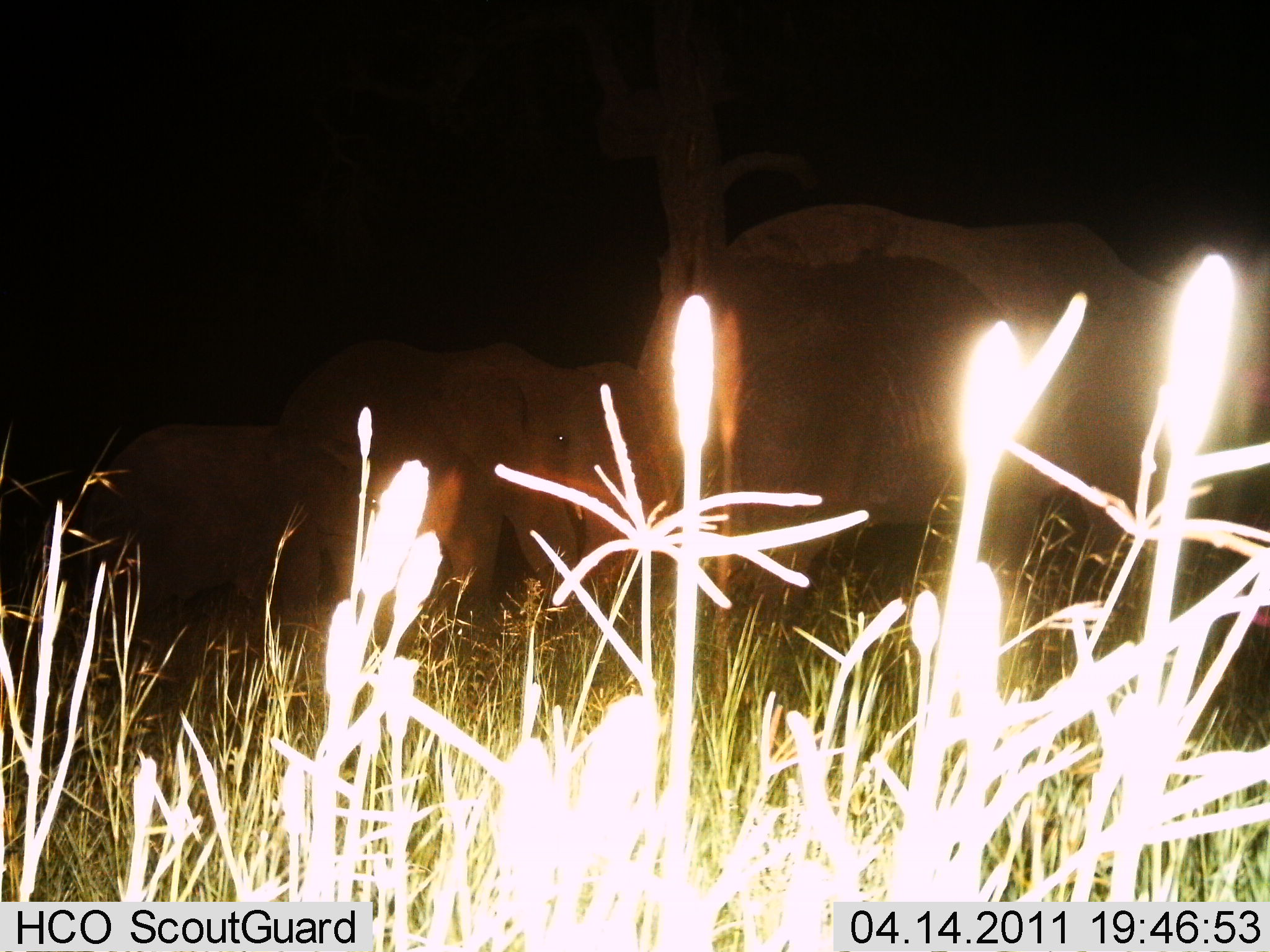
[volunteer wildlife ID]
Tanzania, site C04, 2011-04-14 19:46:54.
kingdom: Animalia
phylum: Chordata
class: Mammalia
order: Proboscidea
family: Elephantidae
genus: Loxodonta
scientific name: Loxodonta africana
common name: african bush elephant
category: elephant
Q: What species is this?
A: Elephant (african bush elephant) (Loxodonta africana).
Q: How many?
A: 4.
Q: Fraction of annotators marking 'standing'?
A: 75%.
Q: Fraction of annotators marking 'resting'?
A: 8%.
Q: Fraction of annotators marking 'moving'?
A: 25%.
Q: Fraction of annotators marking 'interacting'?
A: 0%.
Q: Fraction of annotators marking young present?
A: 25%.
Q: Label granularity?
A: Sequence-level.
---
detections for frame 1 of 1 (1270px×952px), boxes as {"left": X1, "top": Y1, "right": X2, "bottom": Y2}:
animal: {"left": 634, "top": 198, "right": 1270, "bottom": 670}; {"left": 249, "top": 336, "right": 635, "bottom": 678}; {"left": 72, "top": 418, "right": 275, "bottom": 672}